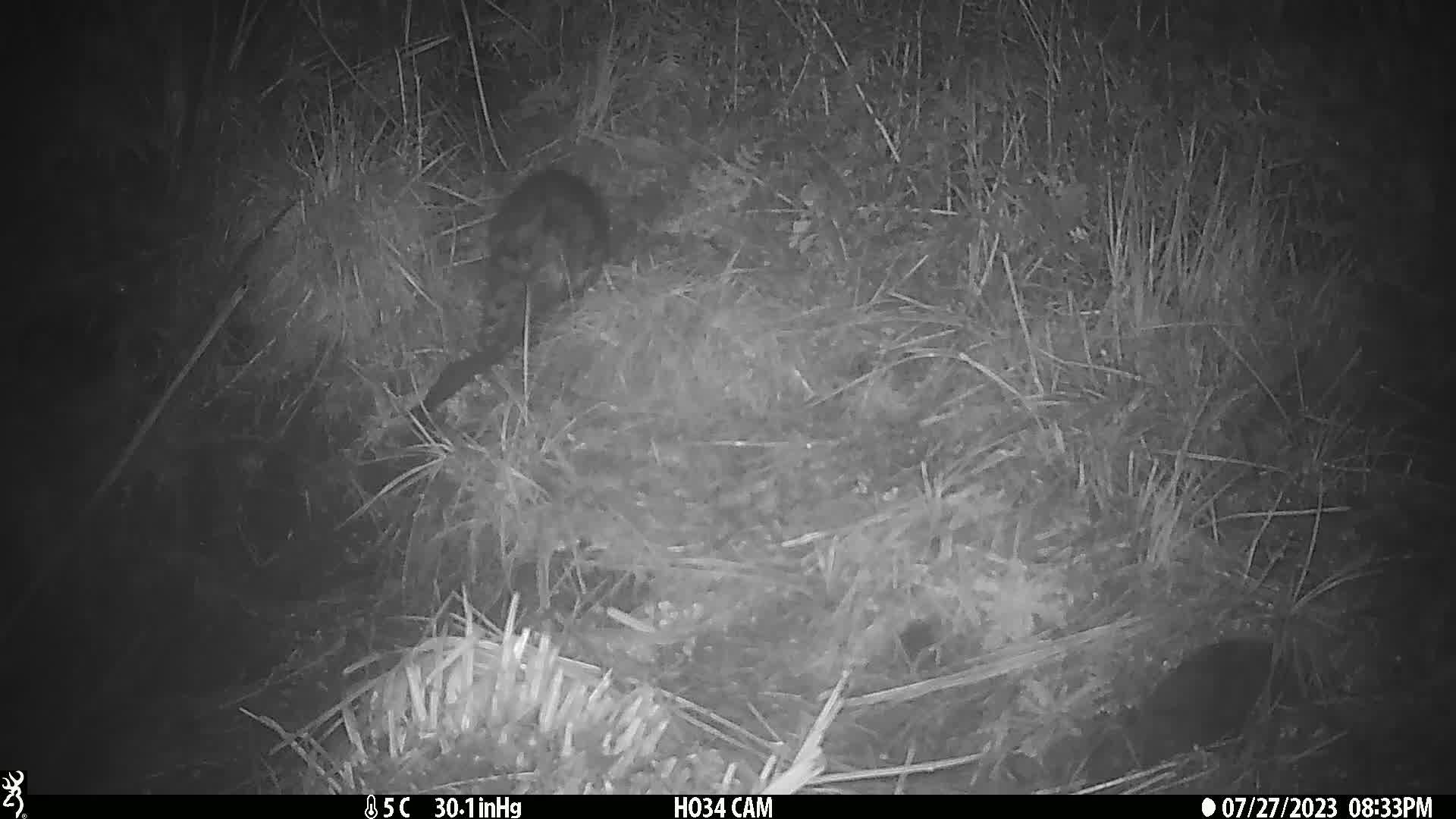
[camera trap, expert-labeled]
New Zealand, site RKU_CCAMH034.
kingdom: Animalia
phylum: Chordata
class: Mammalia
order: Diprotodontia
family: Phalangeridae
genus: Trichosurus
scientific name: Trichosurus vulpecula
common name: common brushtail possum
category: possum